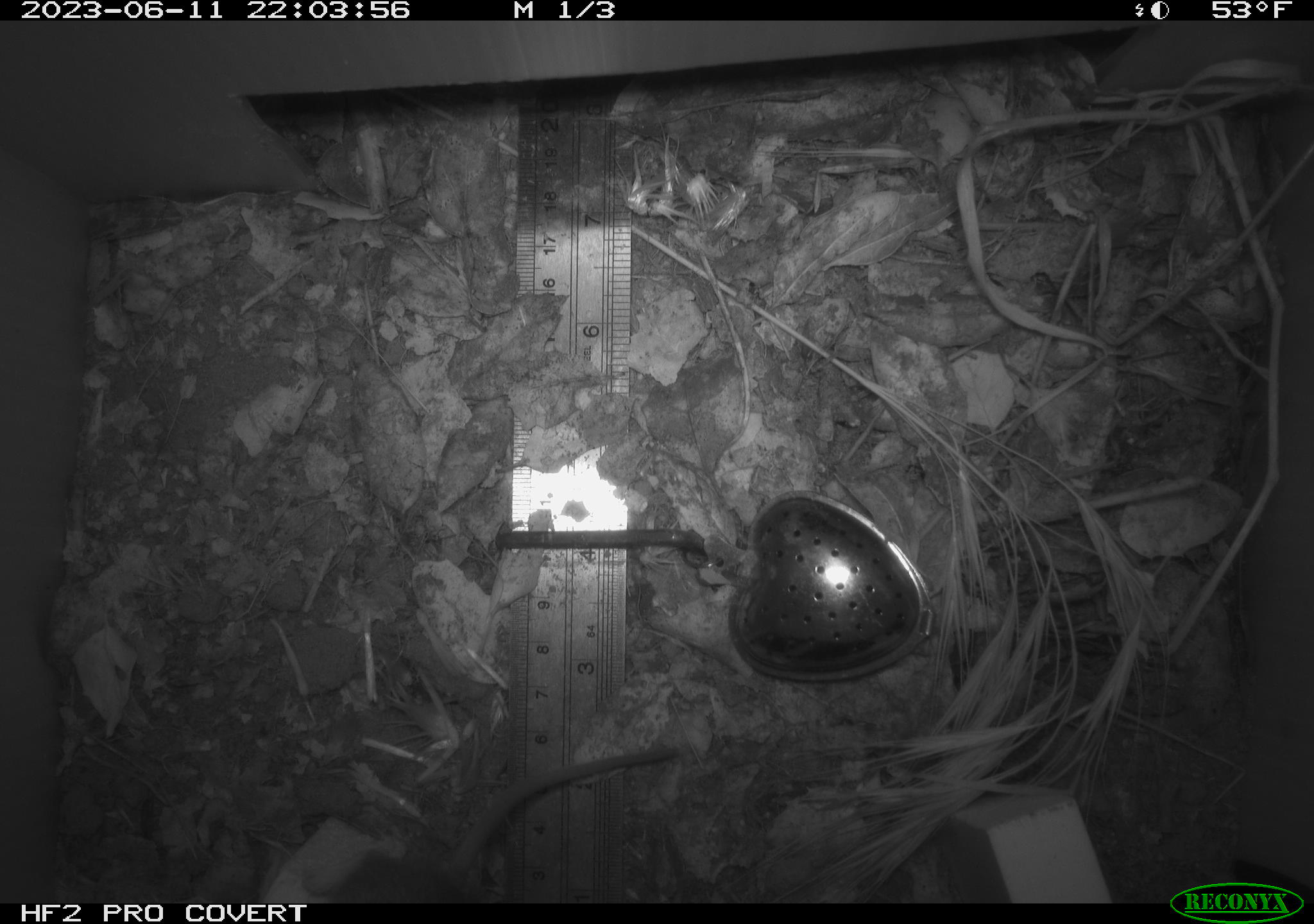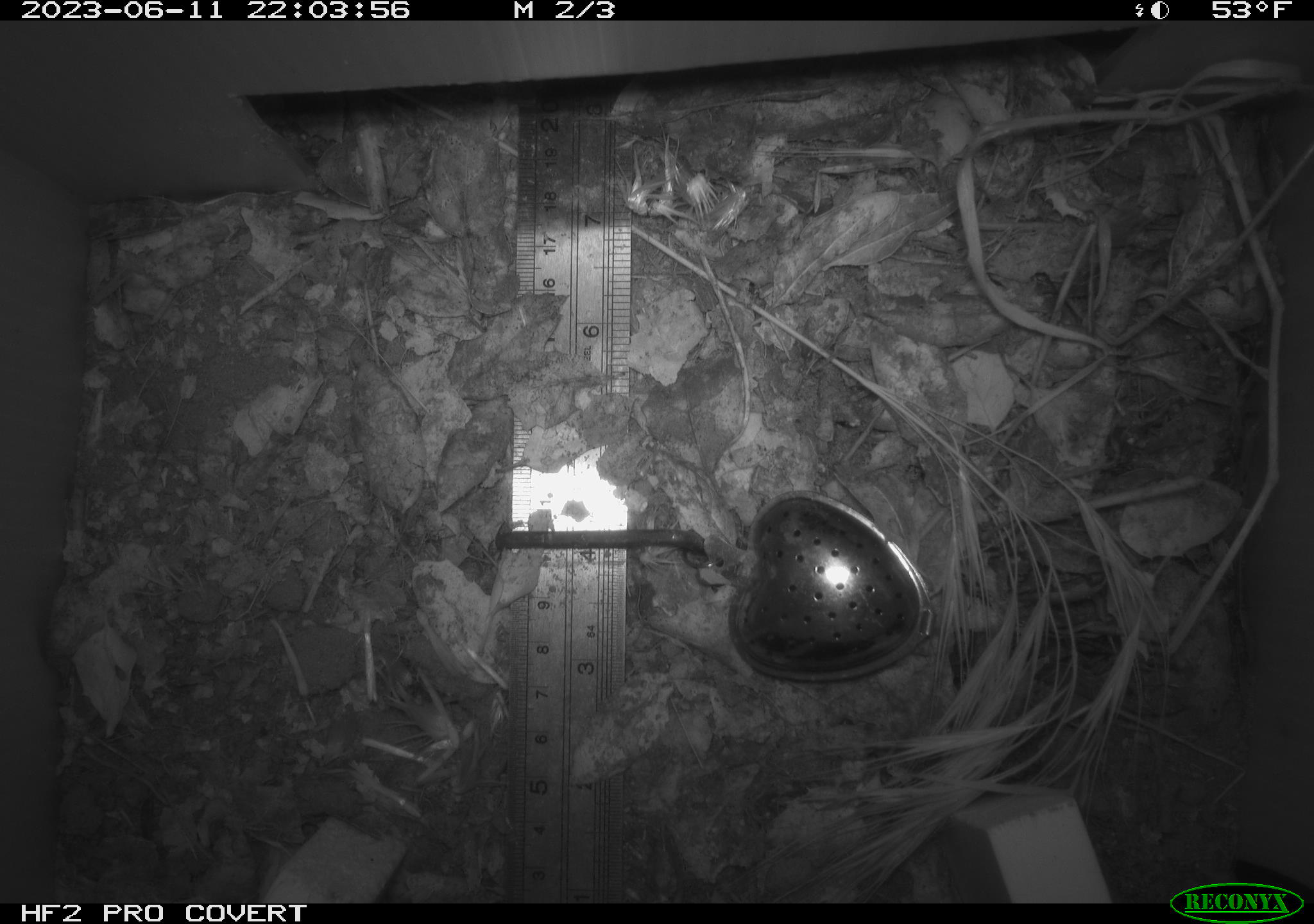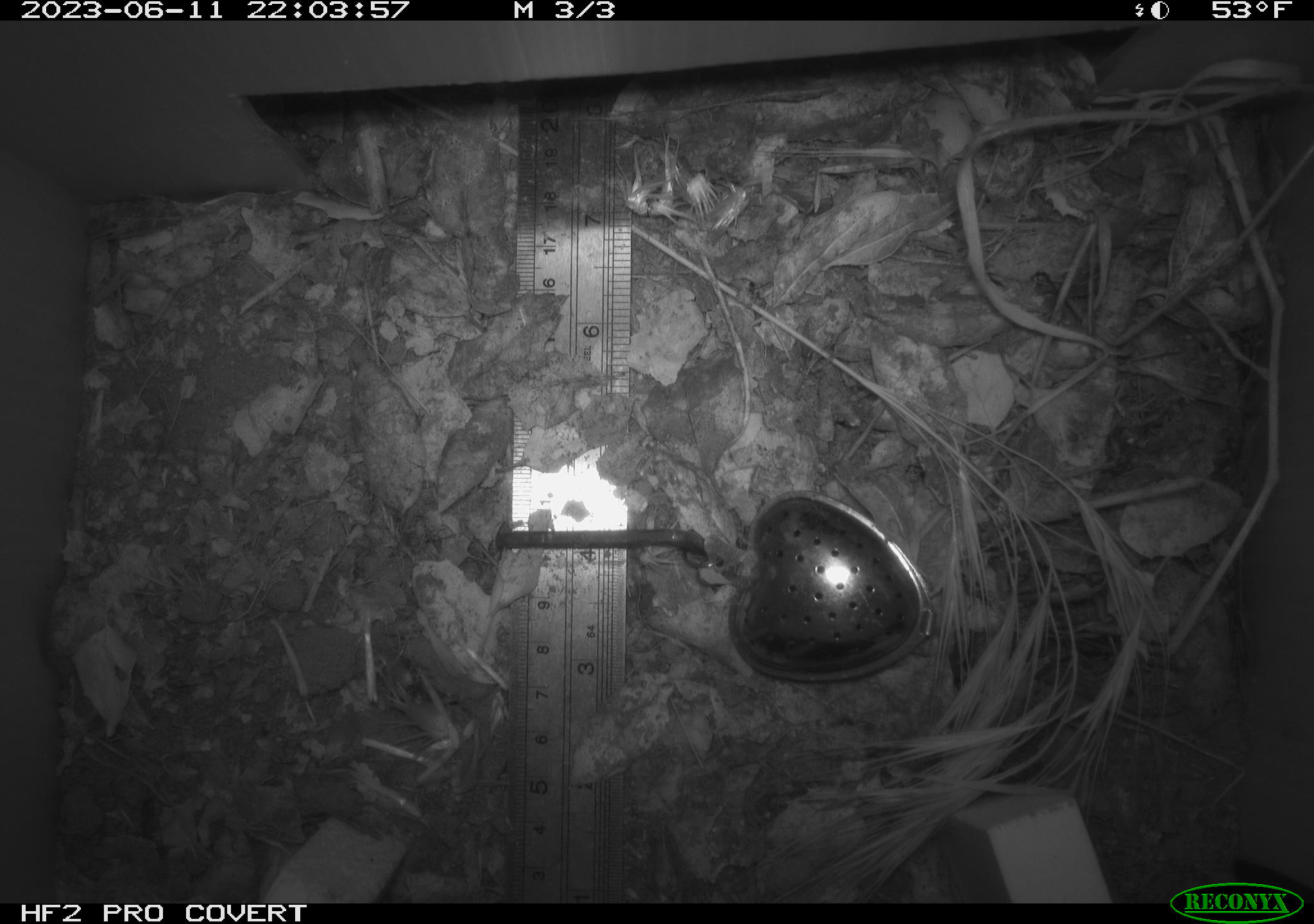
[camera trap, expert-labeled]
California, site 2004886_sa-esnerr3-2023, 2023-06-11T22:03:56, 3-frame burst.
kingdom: Animalia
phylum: Chordata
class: Mammalia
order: Rodentia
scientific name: Rodentia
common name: mouse species